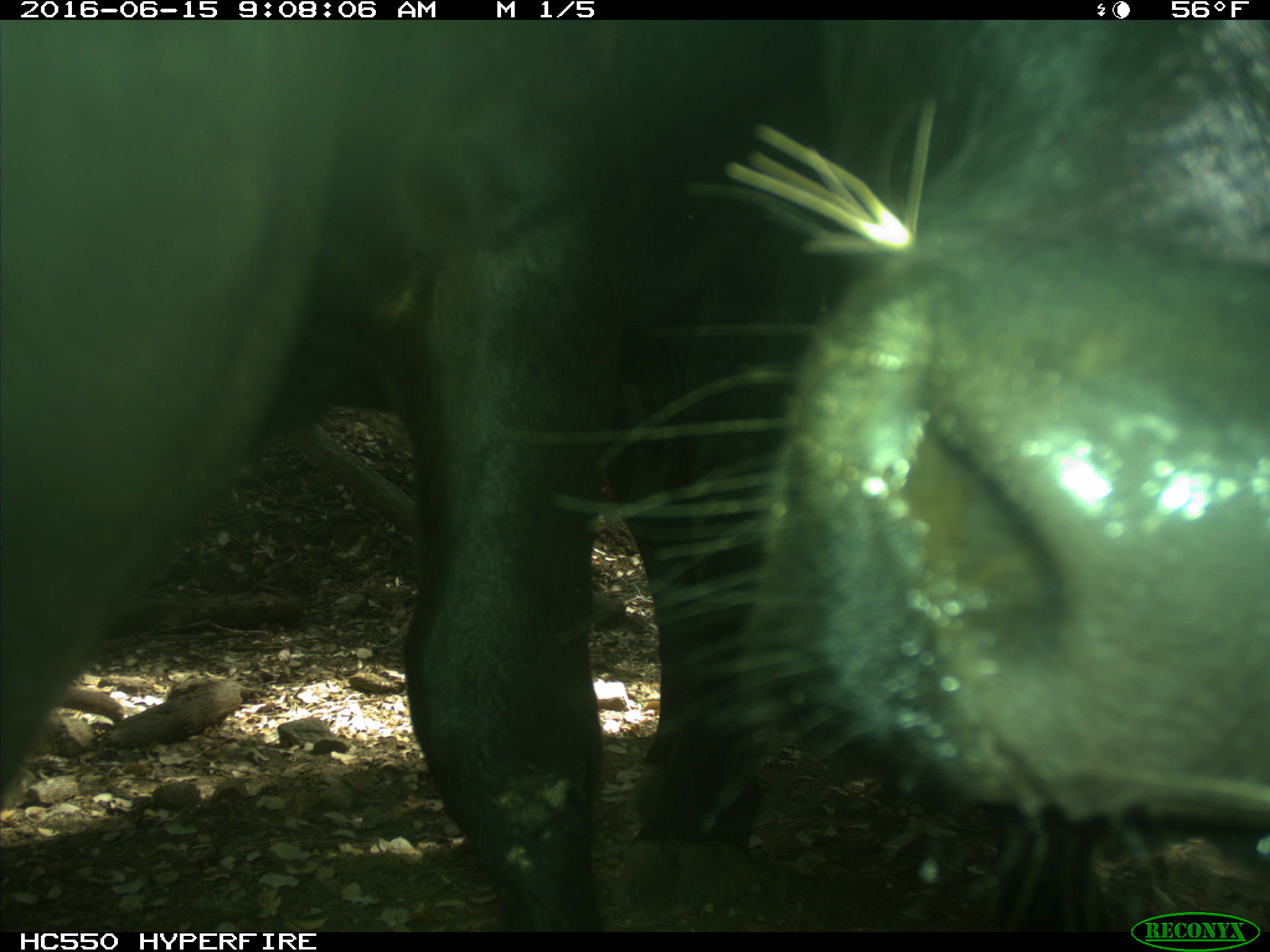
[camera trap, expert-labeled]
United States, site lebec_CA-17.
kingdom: Animalia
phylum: Chordata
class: Mammalia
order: Artiodactyla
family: Bovidae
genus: Bos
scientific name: Bos taurus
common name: domestic cow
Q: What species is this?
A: Bos taurus (domestic cow).